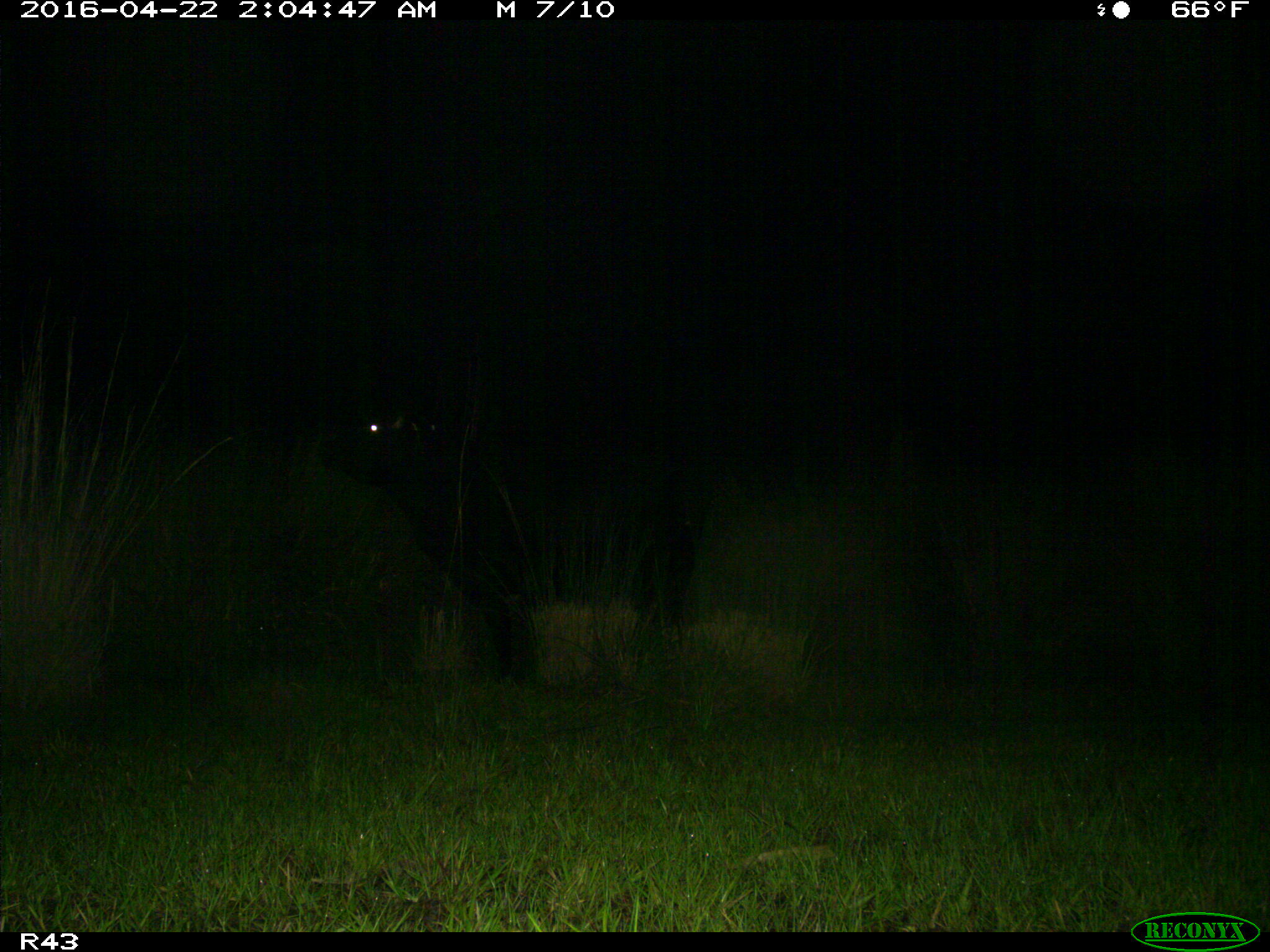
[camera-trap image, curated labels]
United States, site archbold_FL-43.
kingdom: Animalia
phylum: Chordata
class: Mammalia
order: Artiodactyla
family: Bovidae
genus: Bos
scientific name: Bos taurus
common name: domestic cow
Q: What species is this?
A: Bos taurus (domestic cow).